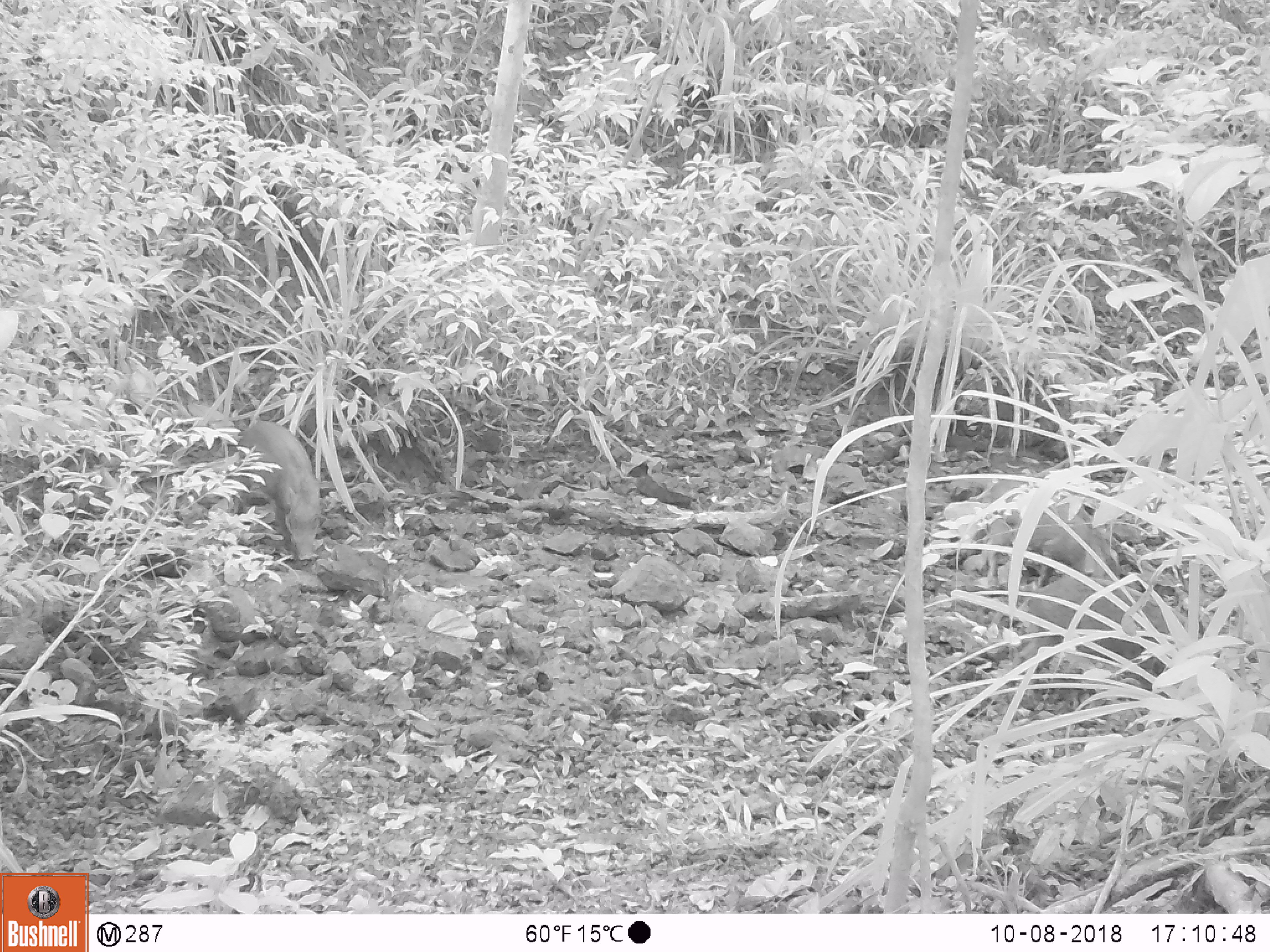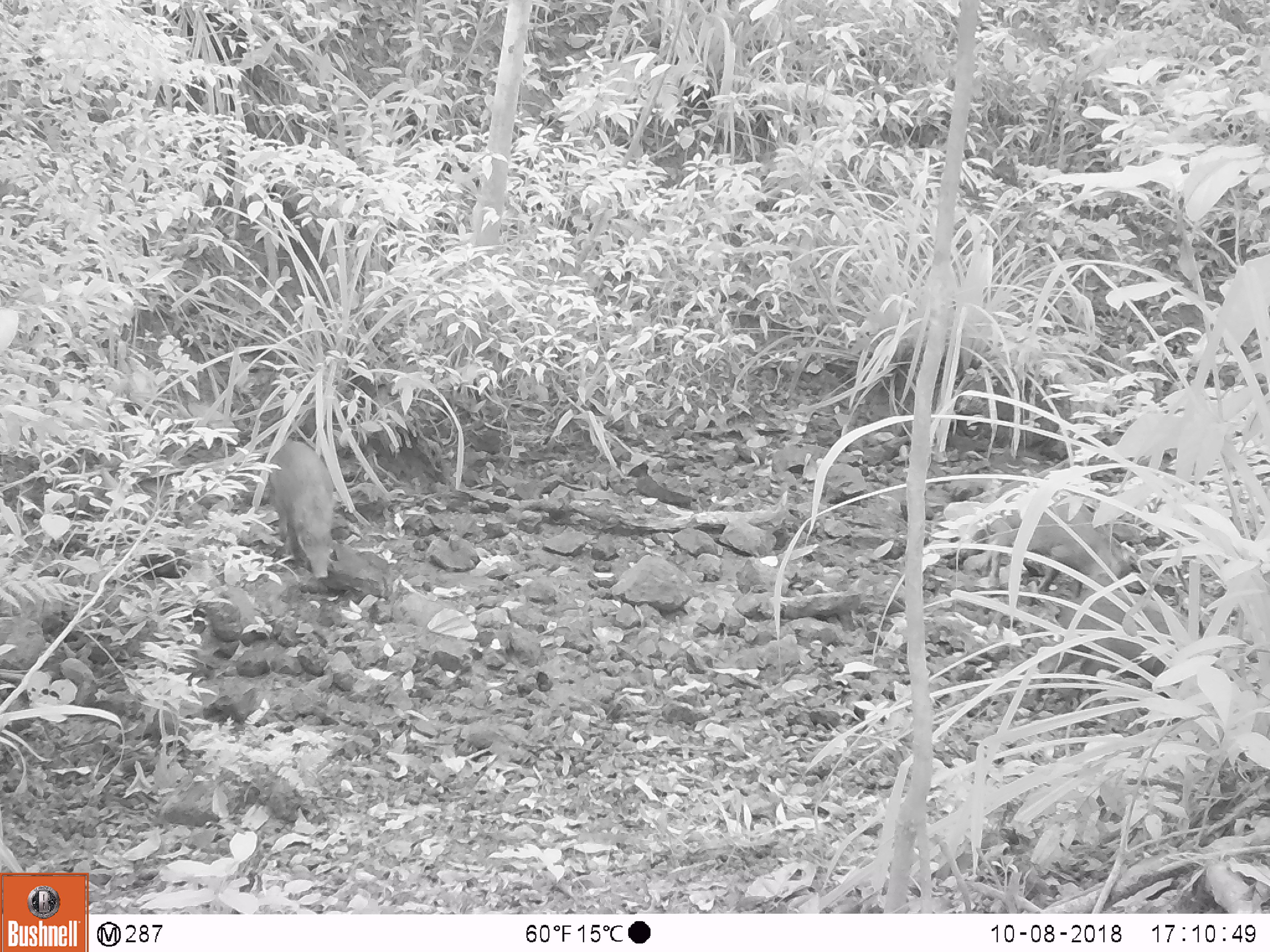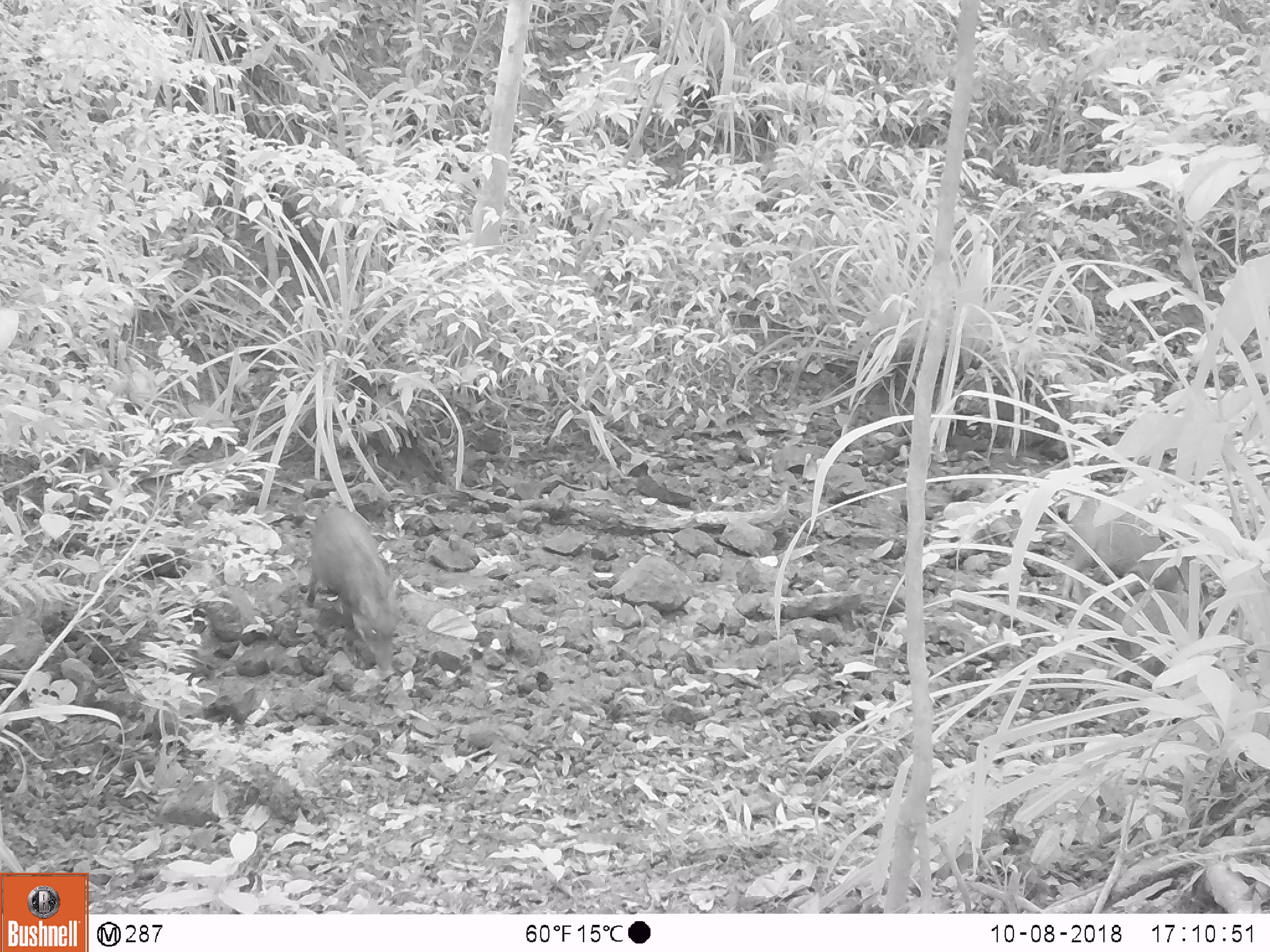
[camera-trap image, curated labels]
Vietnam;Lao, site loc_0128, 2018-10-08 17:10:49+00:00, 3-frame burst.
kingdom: Animalia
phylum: Chordata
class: Mammalia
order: Artiodactyla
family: Suidae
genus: Sus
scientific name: Sus scrofa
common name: eurasian wild pig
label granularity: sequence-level